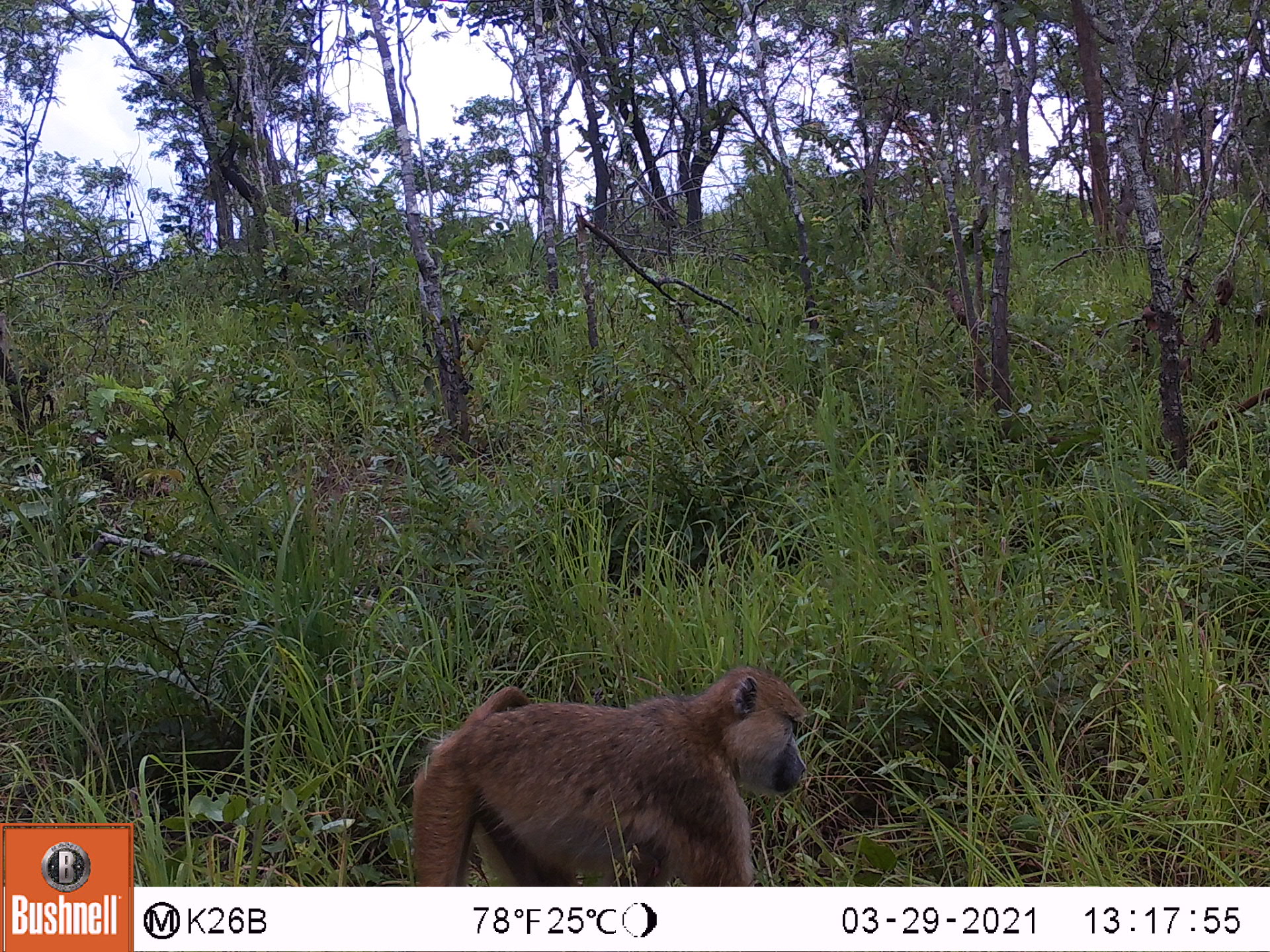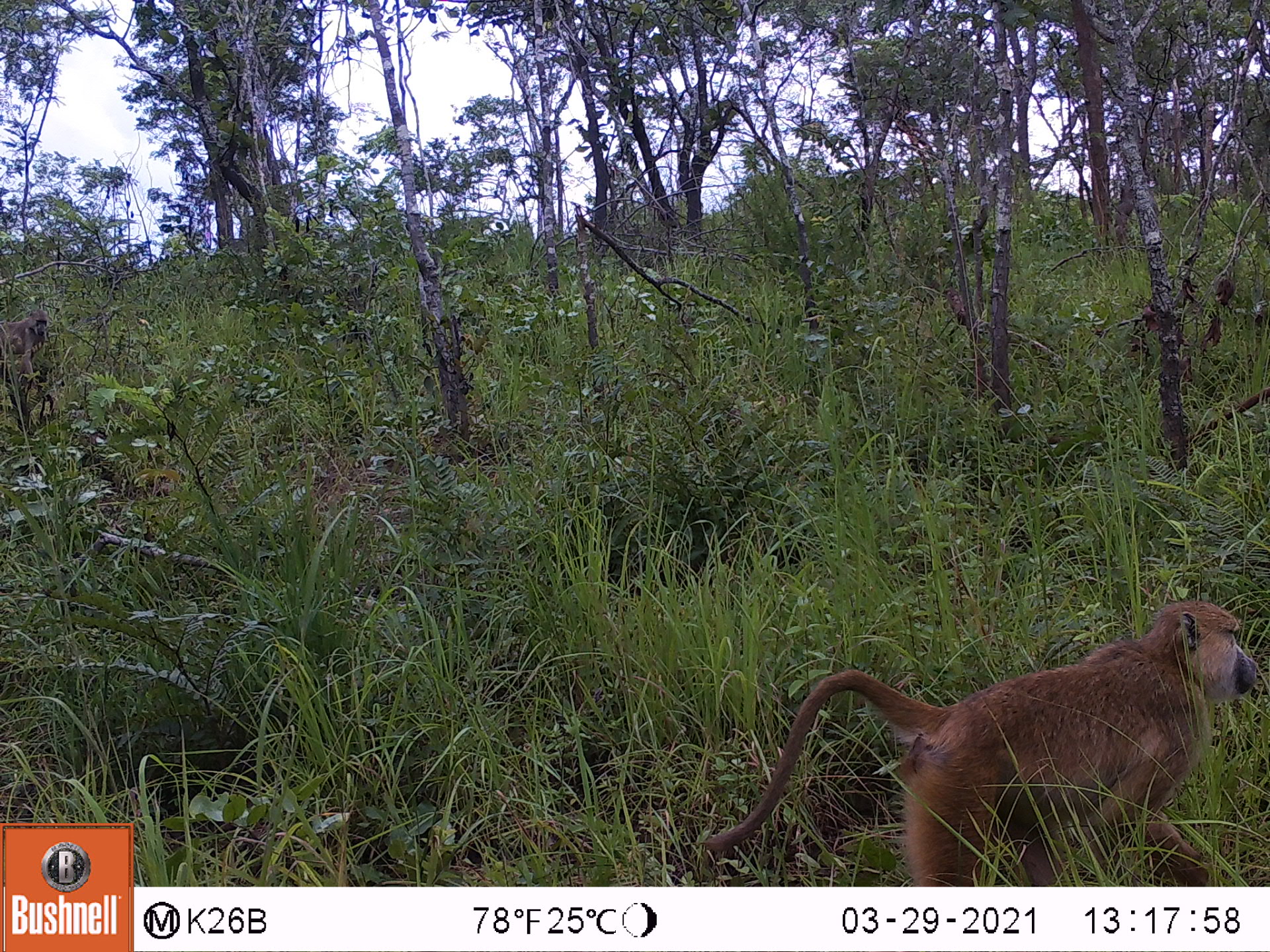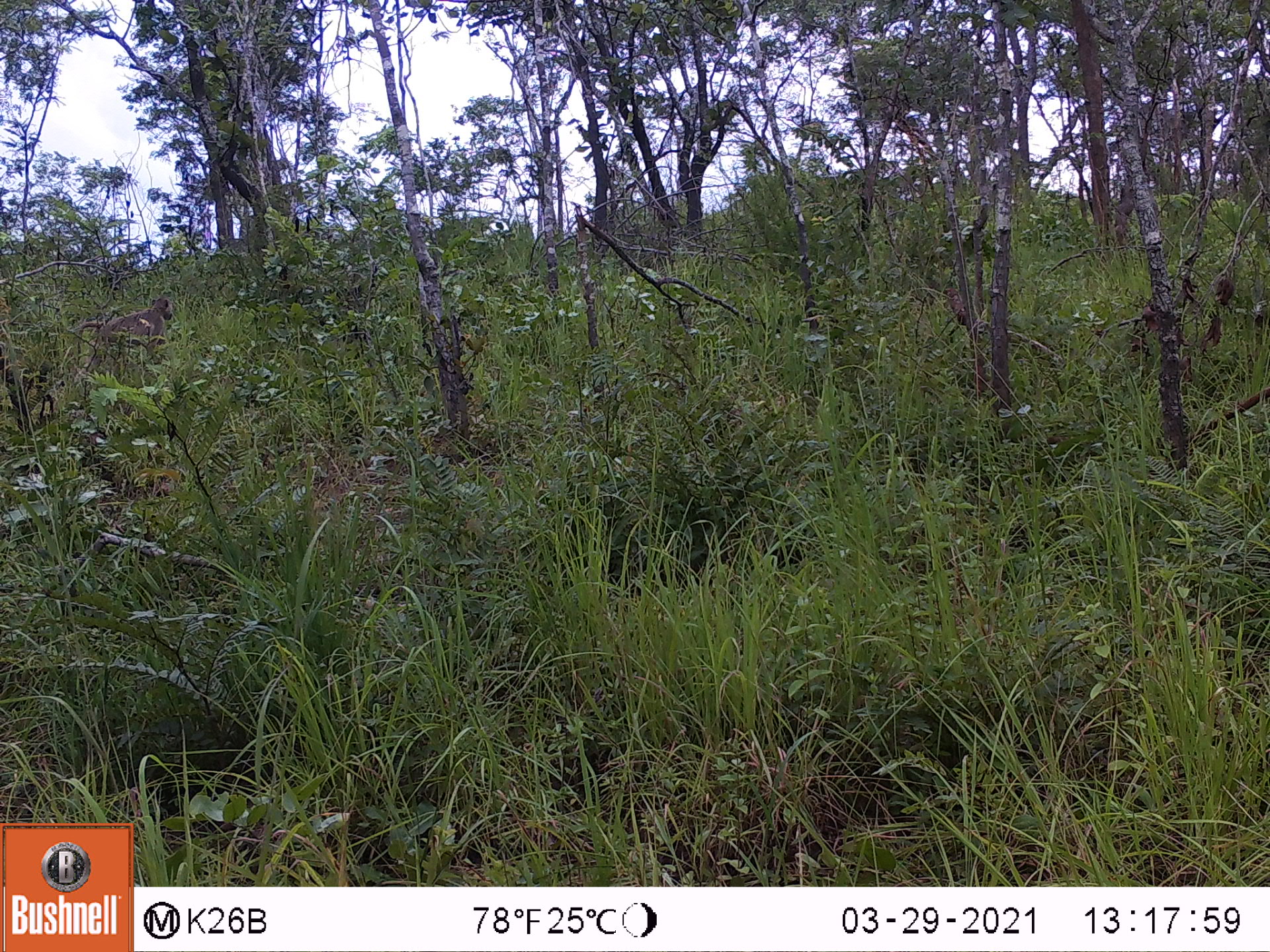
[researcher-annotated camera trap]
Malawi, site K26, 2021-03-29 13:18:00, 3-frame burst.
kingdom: Animalia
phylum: Chordata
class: Mammalia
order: Primates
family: Cercopithecidae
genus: Papio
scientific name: Papio cynocephalus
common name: yellow baboon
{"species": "yellow baboon (Papio cynocephalus)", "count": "1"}